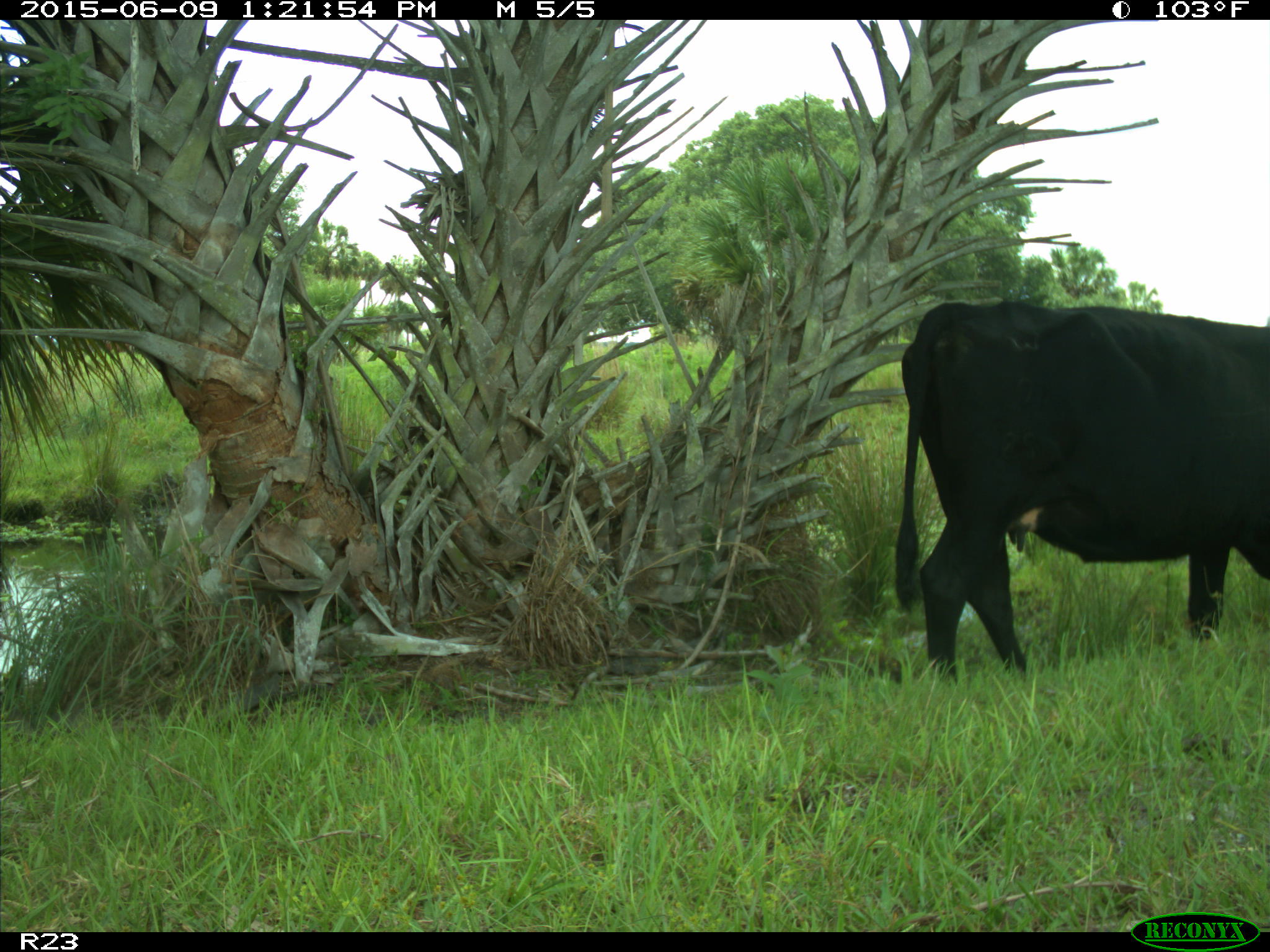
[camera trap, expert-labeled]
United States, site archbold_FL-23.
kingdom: Animalia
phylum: Chordata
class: Mammalia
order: Artiodactyla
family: Bovidae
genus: Bos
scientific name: Bos taurus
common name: domestic cow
Bos taurus (domestic cow).